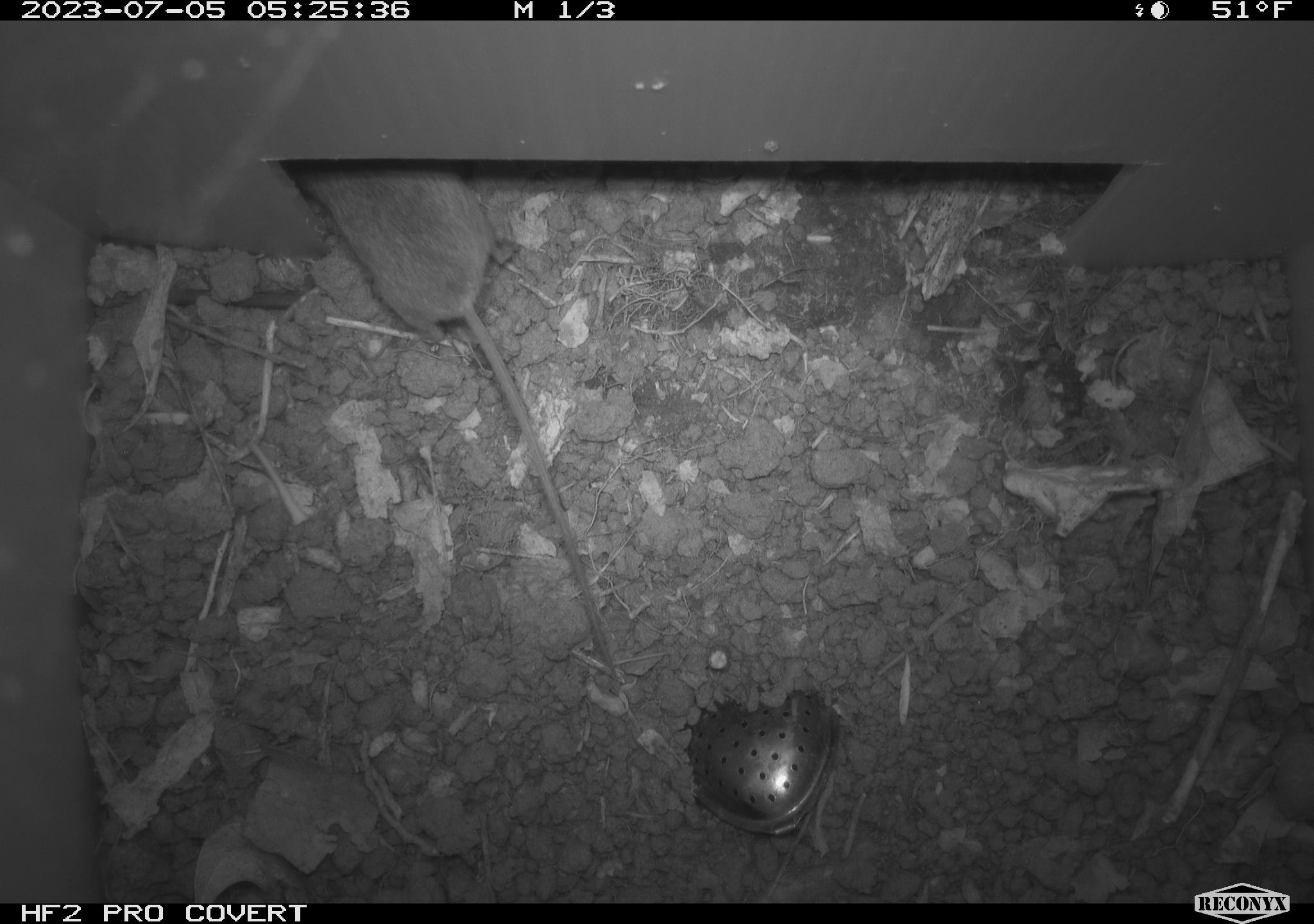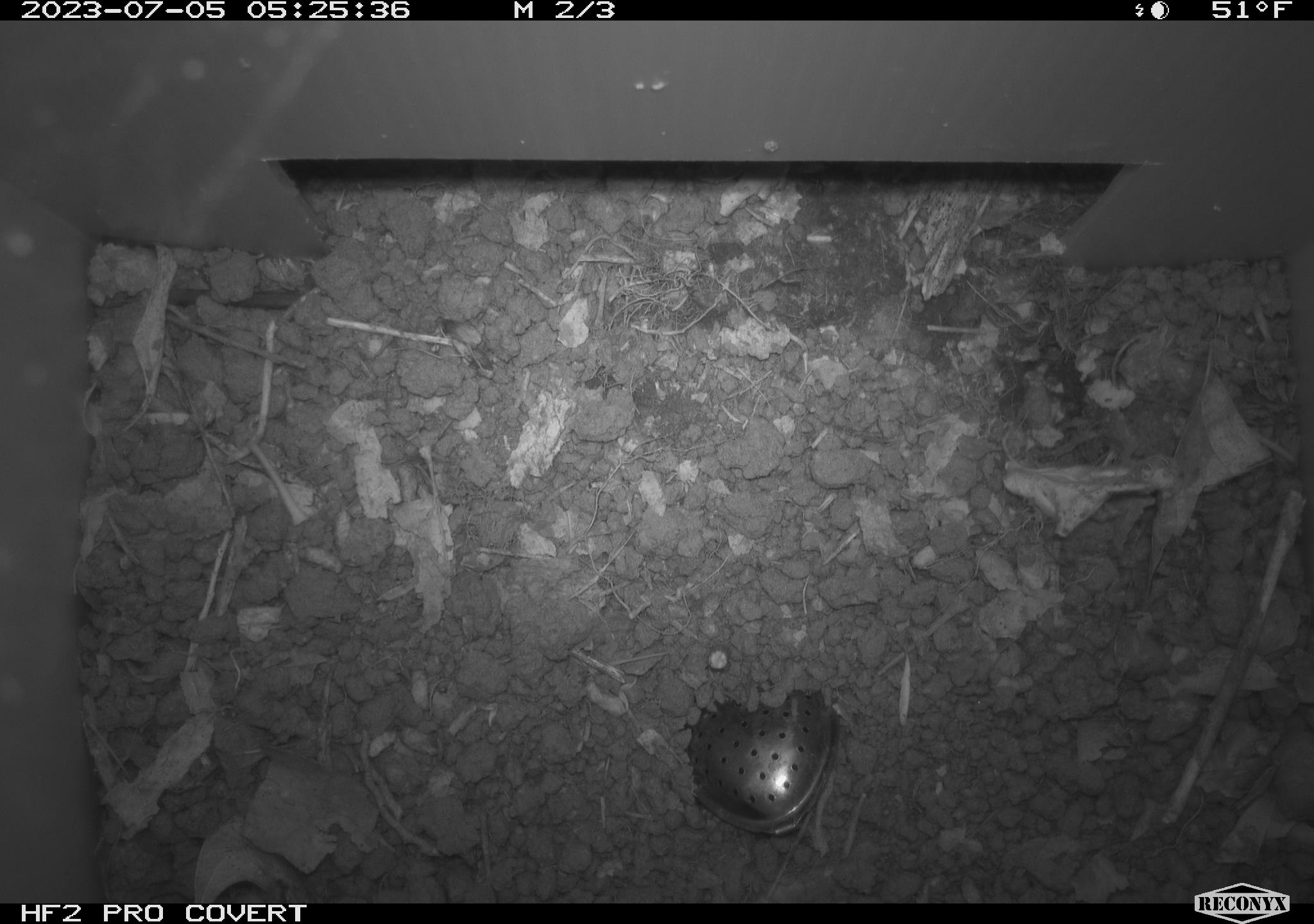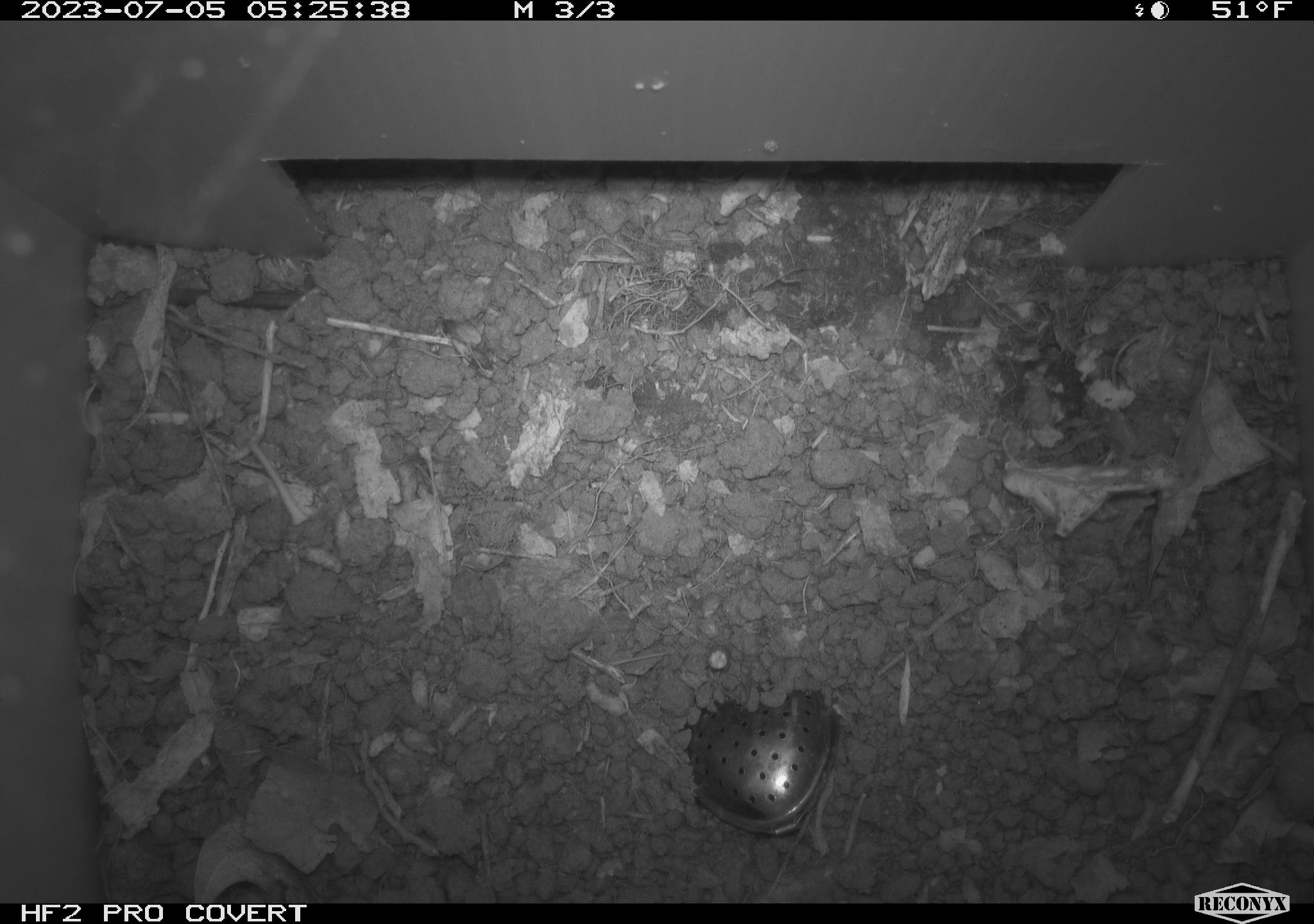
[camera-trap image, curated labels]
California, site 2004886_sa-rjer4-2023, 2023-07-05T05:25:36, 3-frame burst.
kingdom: Animalia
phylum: Chordata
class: Mammalia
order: Rodentia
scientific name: Rodentia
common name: mouse species